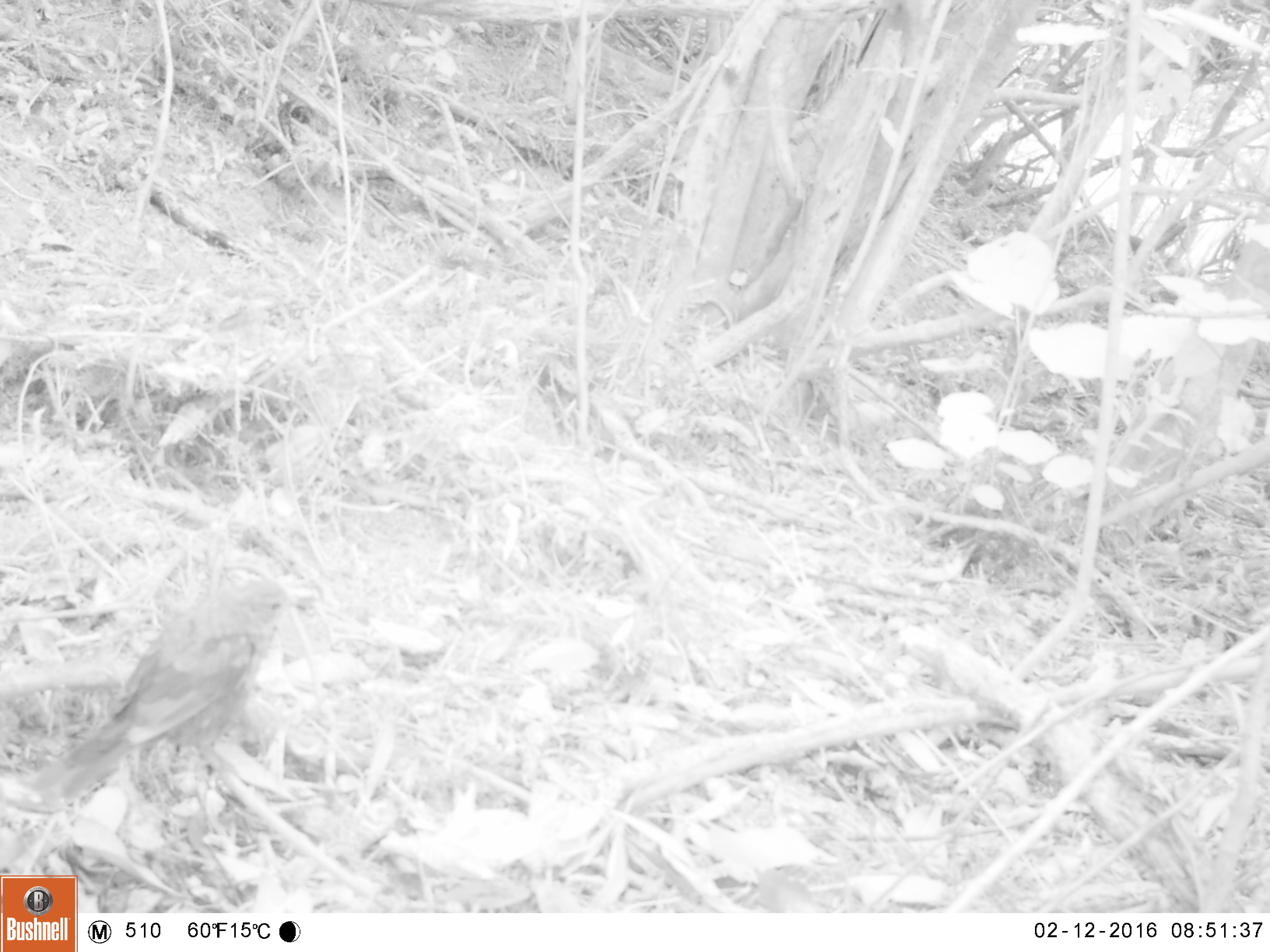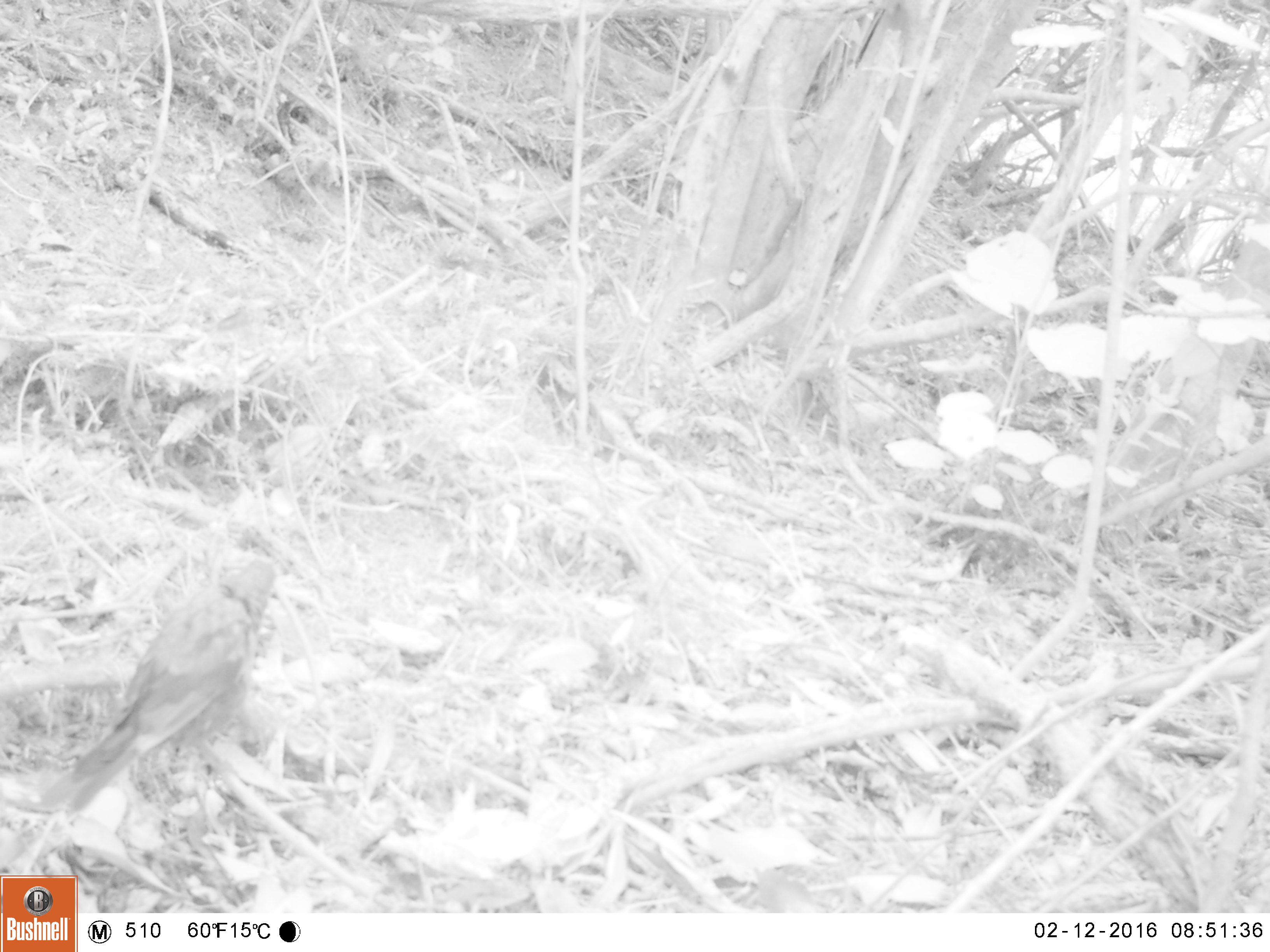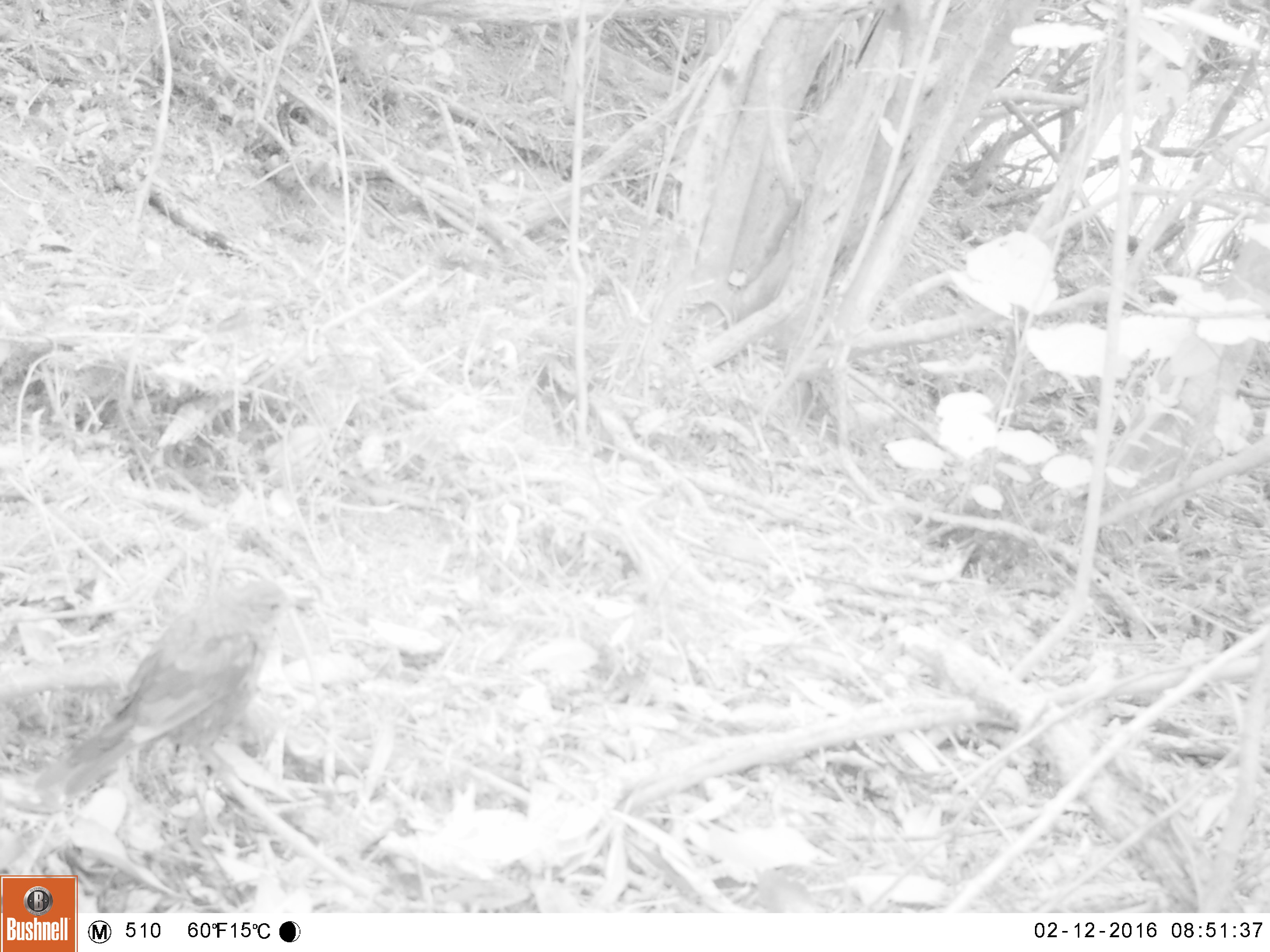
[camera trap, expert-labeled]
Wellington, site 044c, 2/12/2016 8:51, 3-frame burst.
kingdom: Animalia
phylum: Chordata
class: Aves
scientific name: Aves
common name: bird